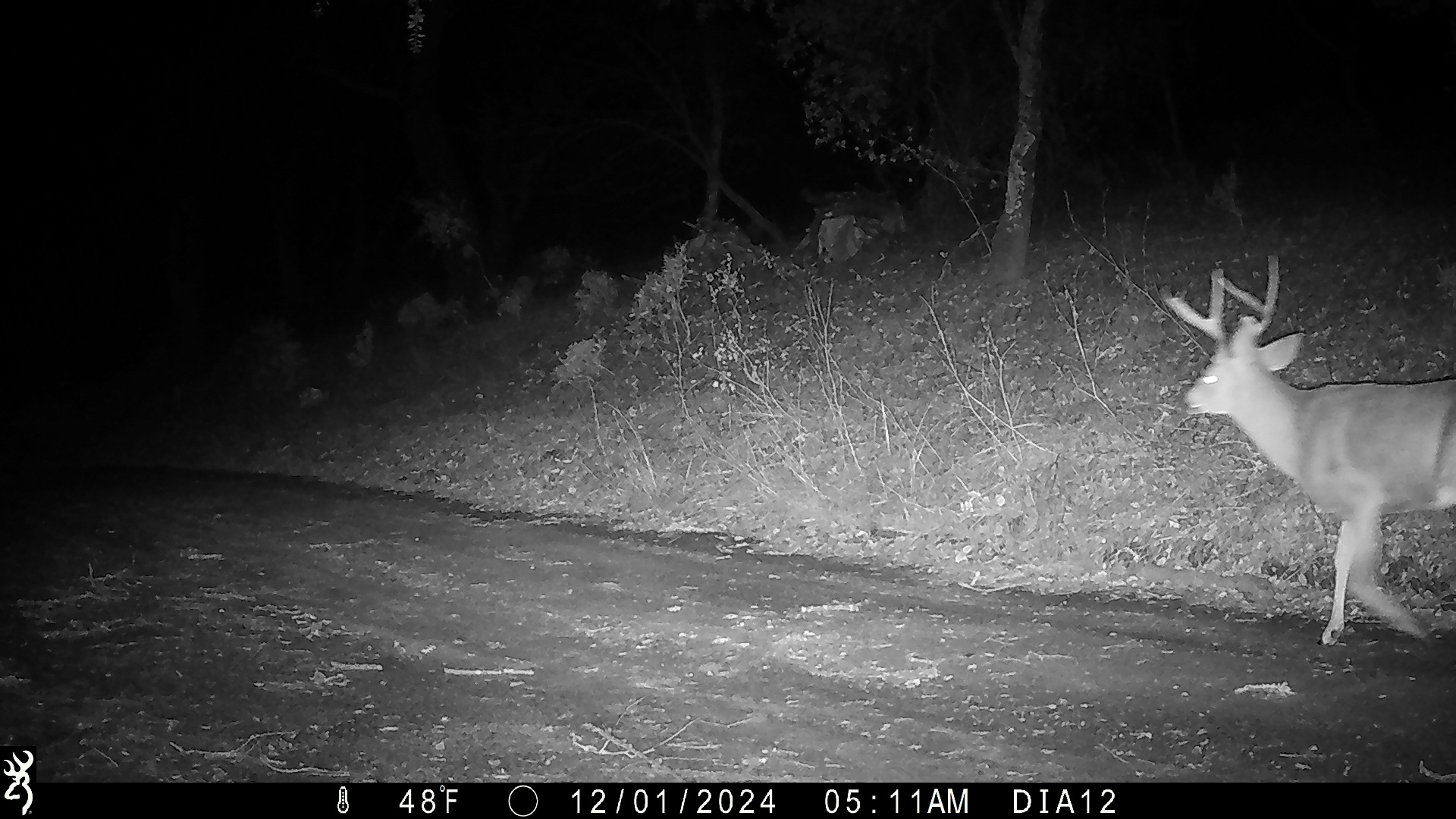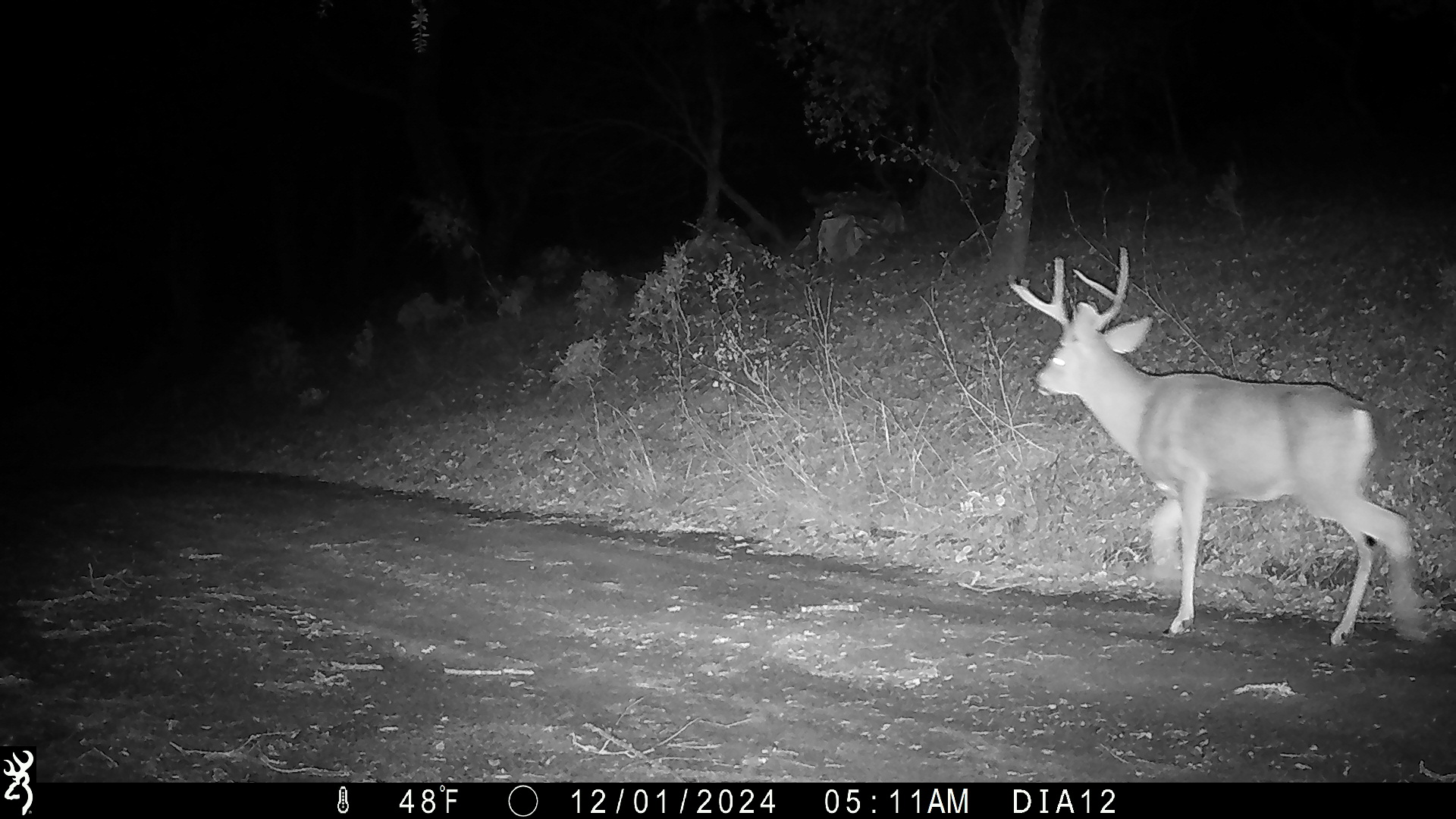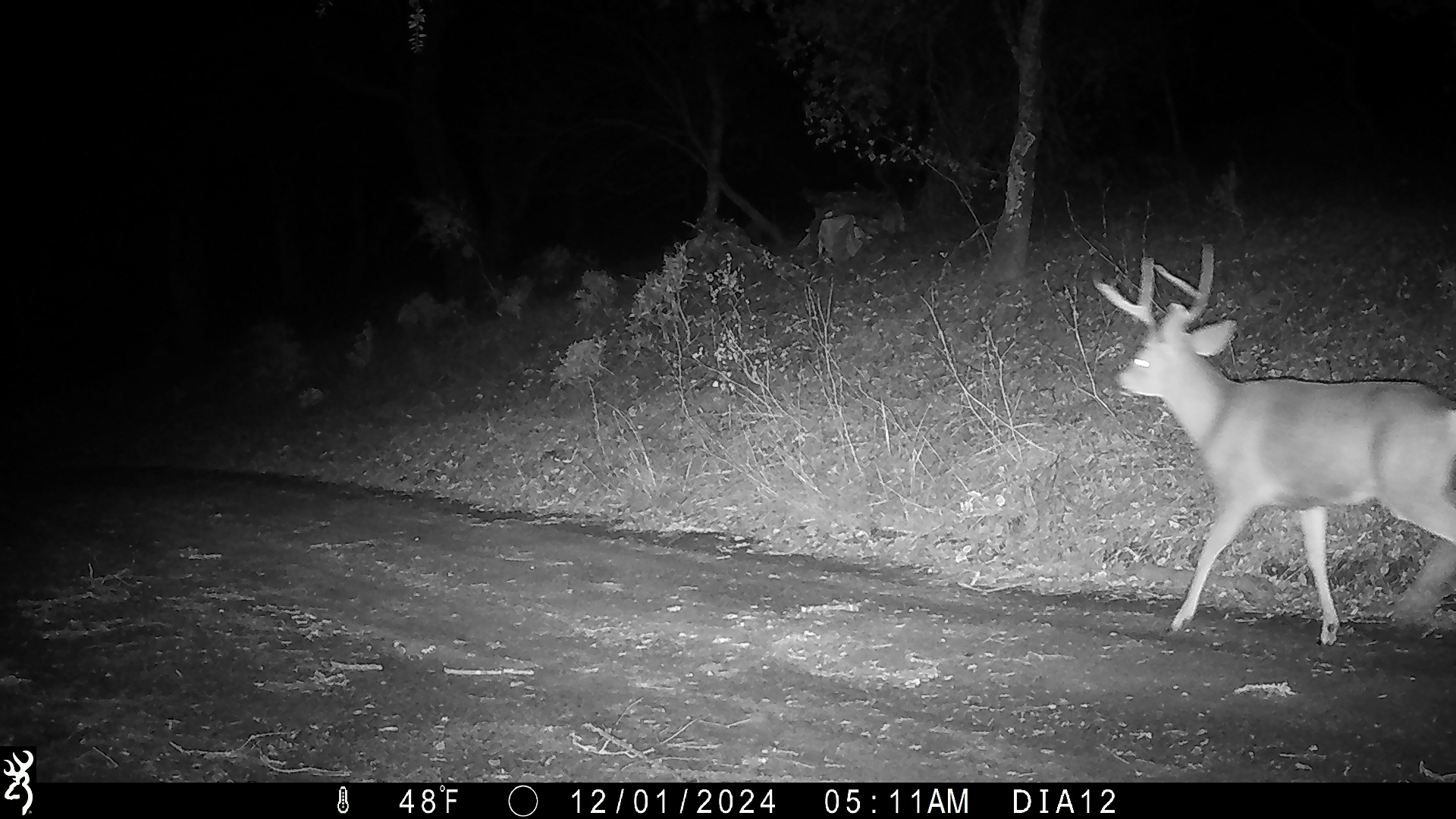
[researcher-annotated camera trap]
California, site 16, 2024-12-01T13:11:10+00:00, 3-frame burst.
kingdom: Animalia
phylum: Chordata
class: Mammalia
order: Artiodactyla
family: Cervidae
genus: Odocoileus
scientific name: Odocoileus hemionus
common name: mule deer